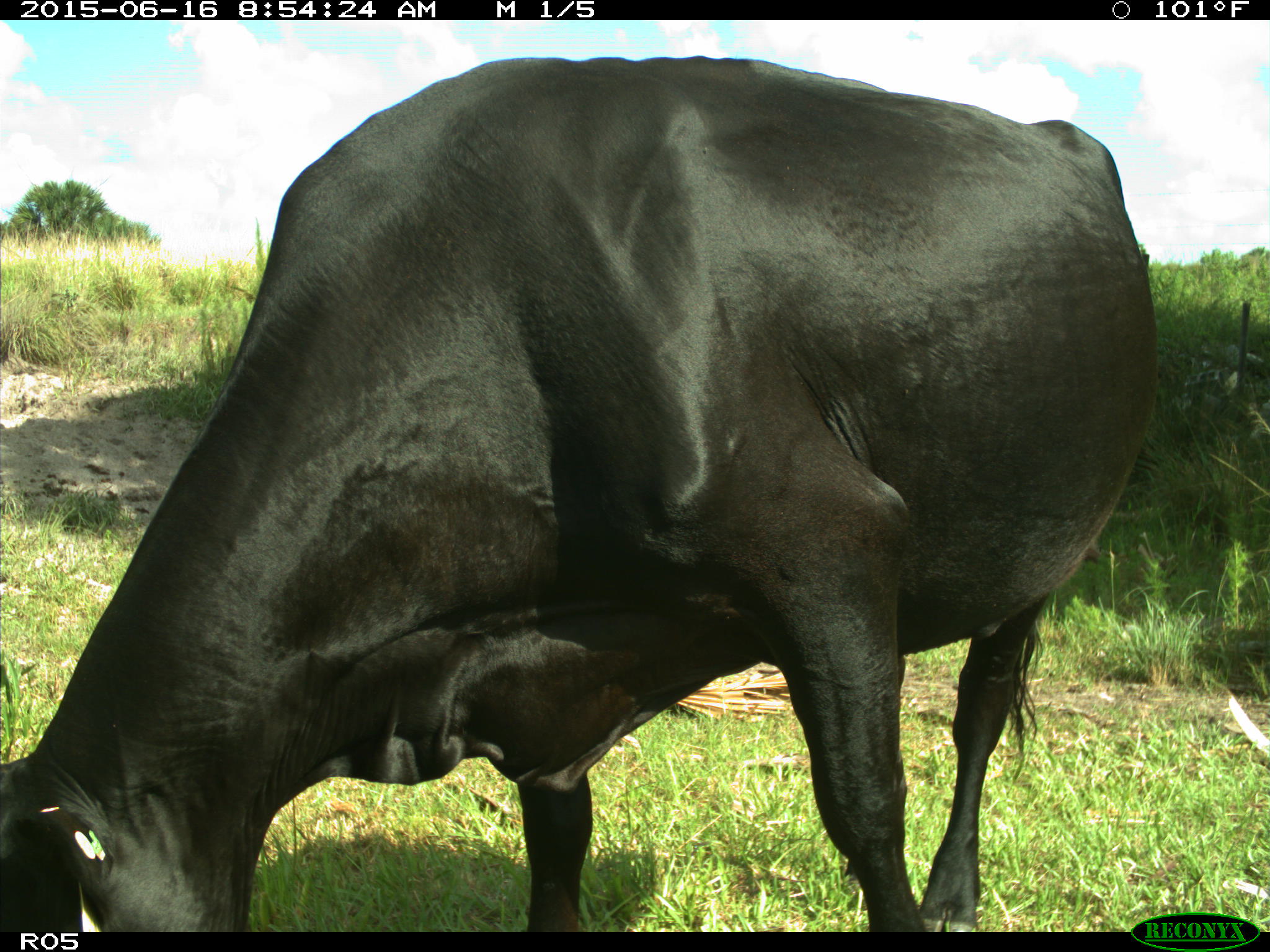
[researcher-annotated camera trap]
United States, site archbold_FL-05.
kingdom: Animalia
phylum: Chordata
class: Mammalia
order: Artiodactyla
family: Bovidae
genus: Bos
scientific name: Bos taurus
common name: domestic cow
Bos taurus (domestic cow).